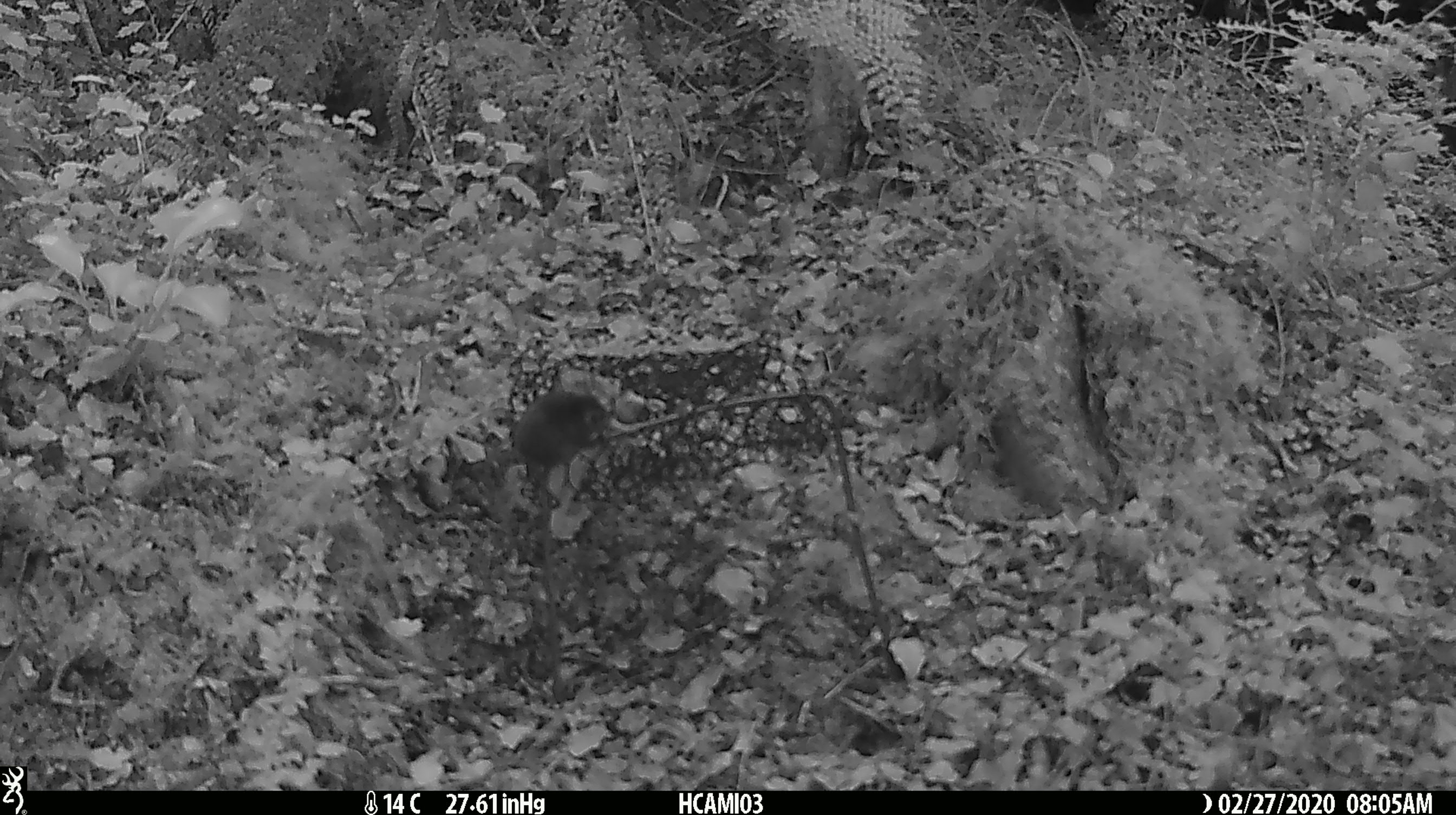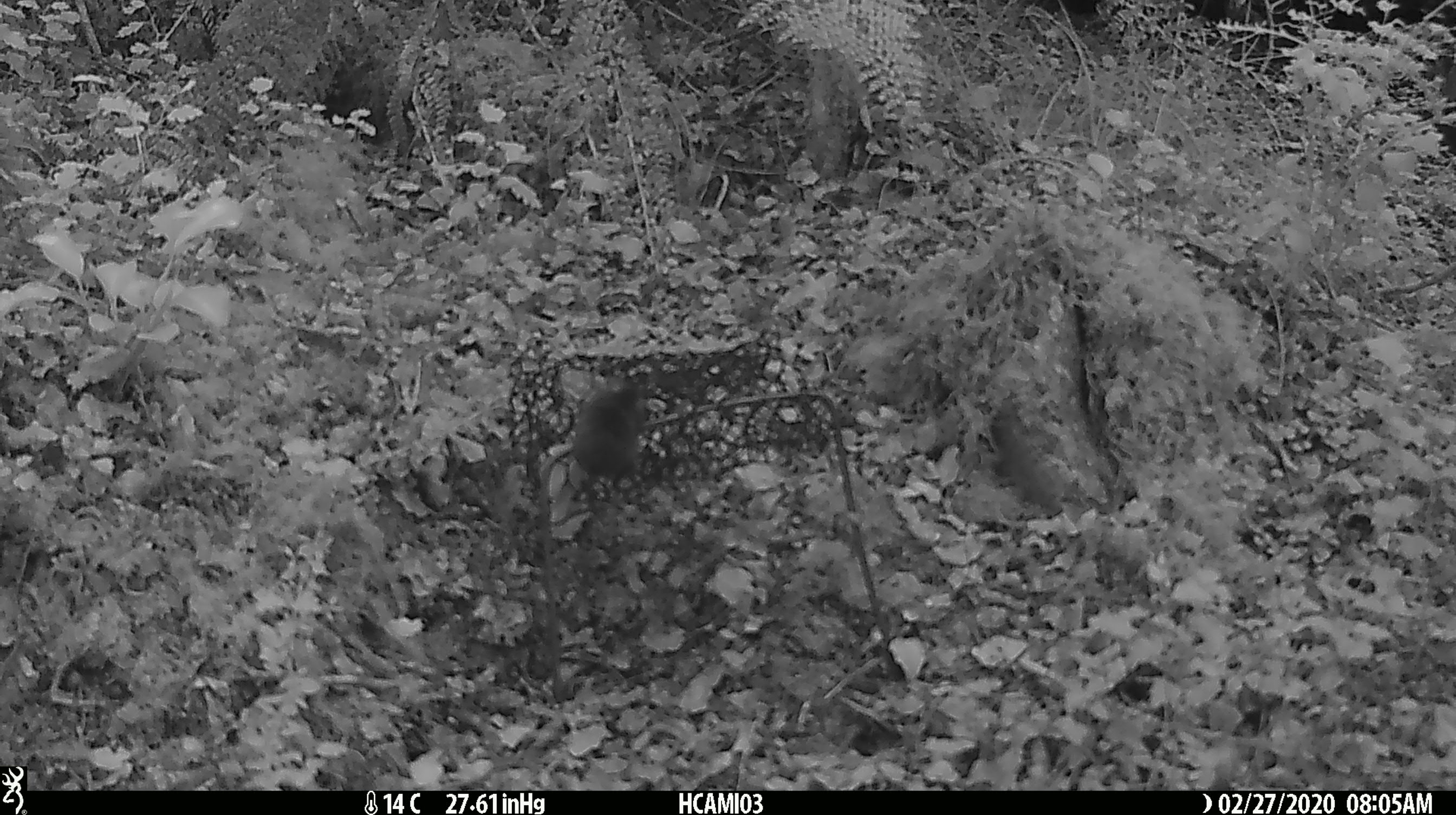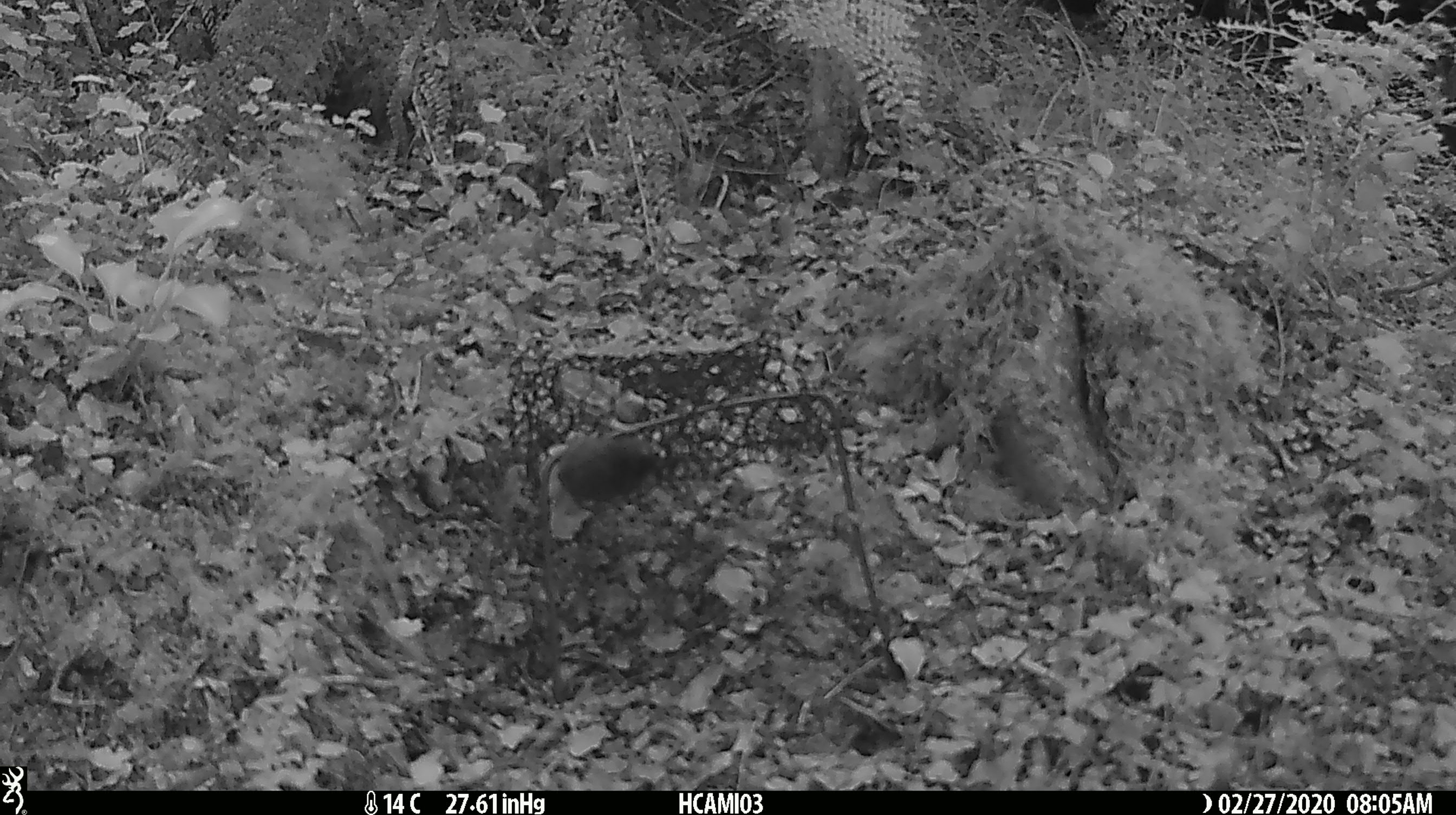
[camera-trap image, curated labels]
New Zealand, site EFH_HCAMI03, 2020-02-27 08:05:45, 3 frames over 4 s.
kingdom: Animalia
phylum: Chordata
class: Mammalia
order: Rodentia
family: Muridae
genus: Mus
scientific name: Mus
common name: mouse